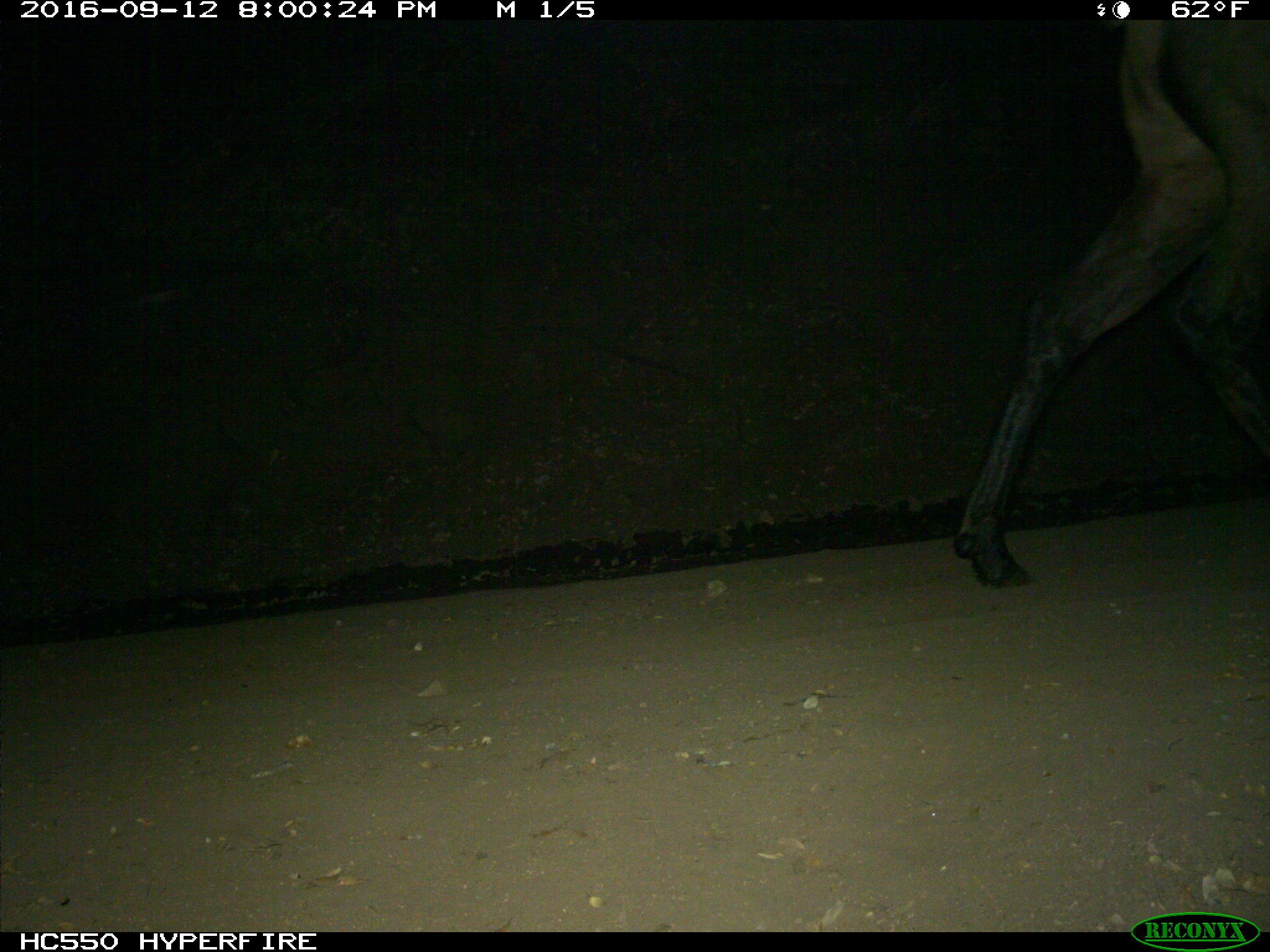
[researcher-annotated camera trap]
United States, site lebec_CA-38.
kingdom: Animalia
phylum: Chordata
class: Mammalia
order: Artiodactyla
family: Cervidae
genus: Cervus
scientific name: Cervus canadensis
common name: elk